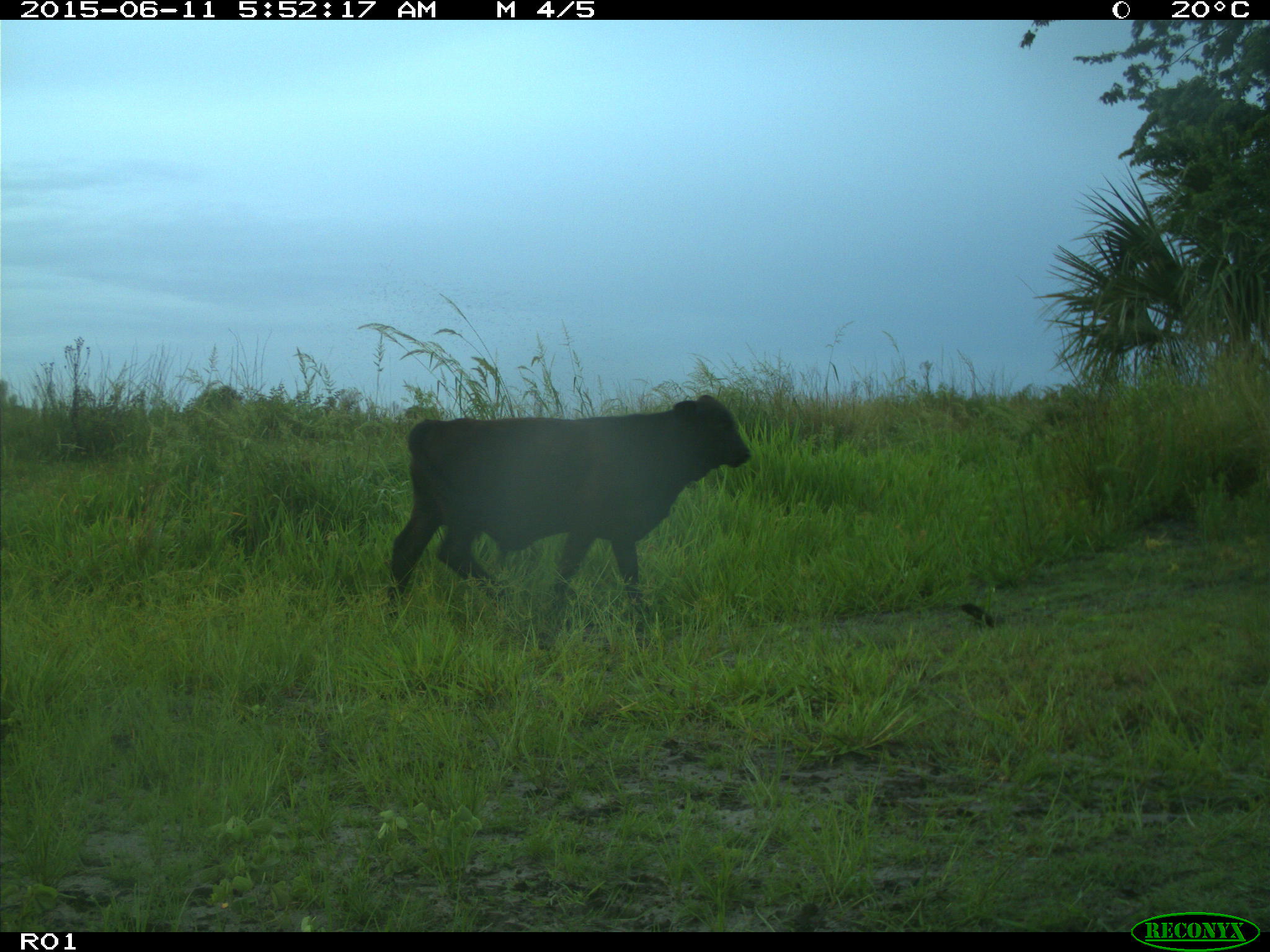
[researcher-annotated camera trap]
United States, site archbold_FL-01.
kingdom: Animalia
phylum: Chordata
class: Mammalia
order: Artiodactyla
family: Bovidae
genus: Bos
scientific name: Bos taurus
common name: domestic cow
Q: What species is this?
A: Bos taurus (domestic cow).